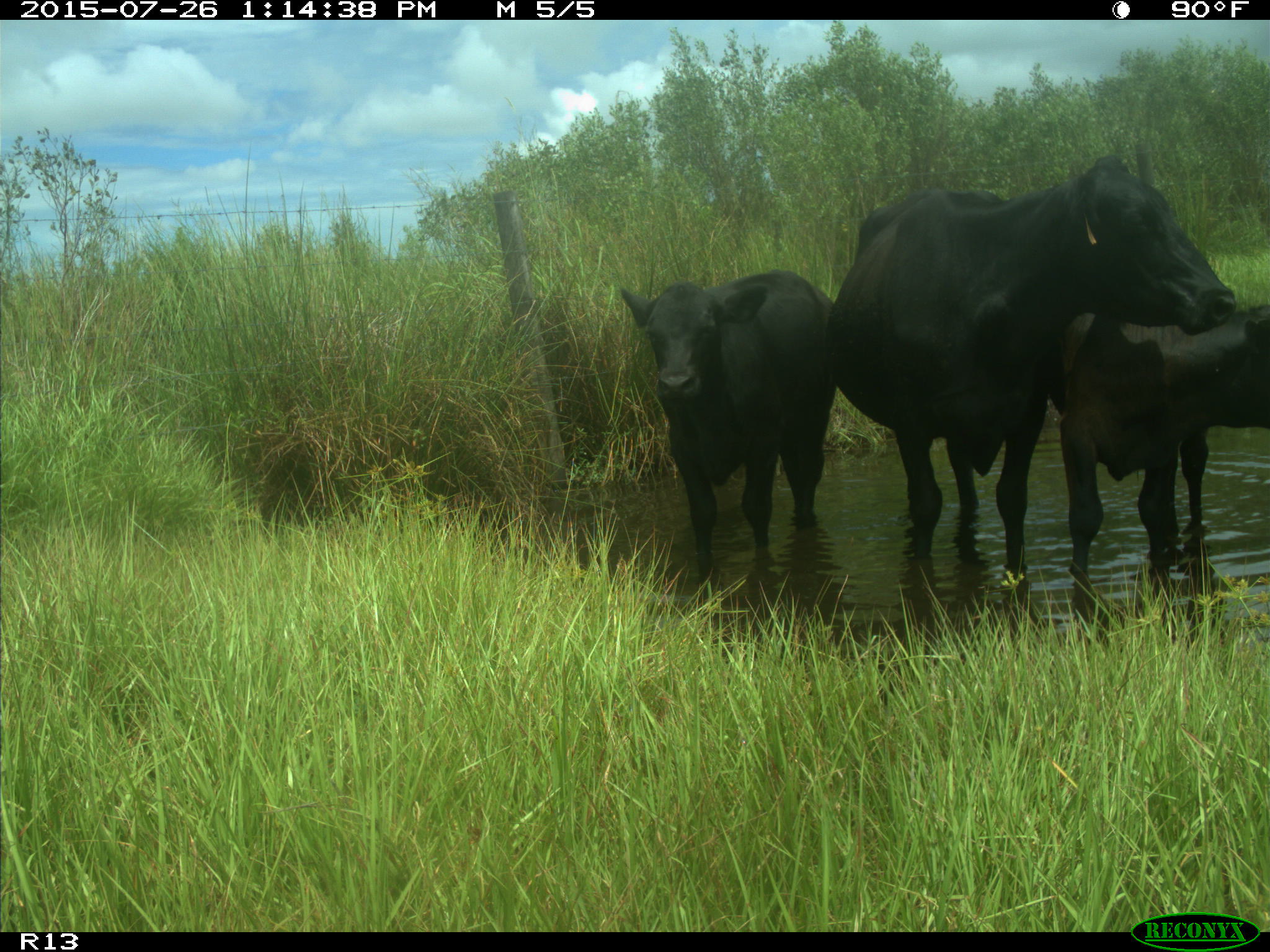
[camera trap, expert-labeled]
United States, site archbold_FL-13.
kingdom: Animalia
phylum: Chordata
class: Mammalia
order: Artiodactyla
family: Bovidae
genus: Bos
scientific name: Bos taurus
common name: domestic cow